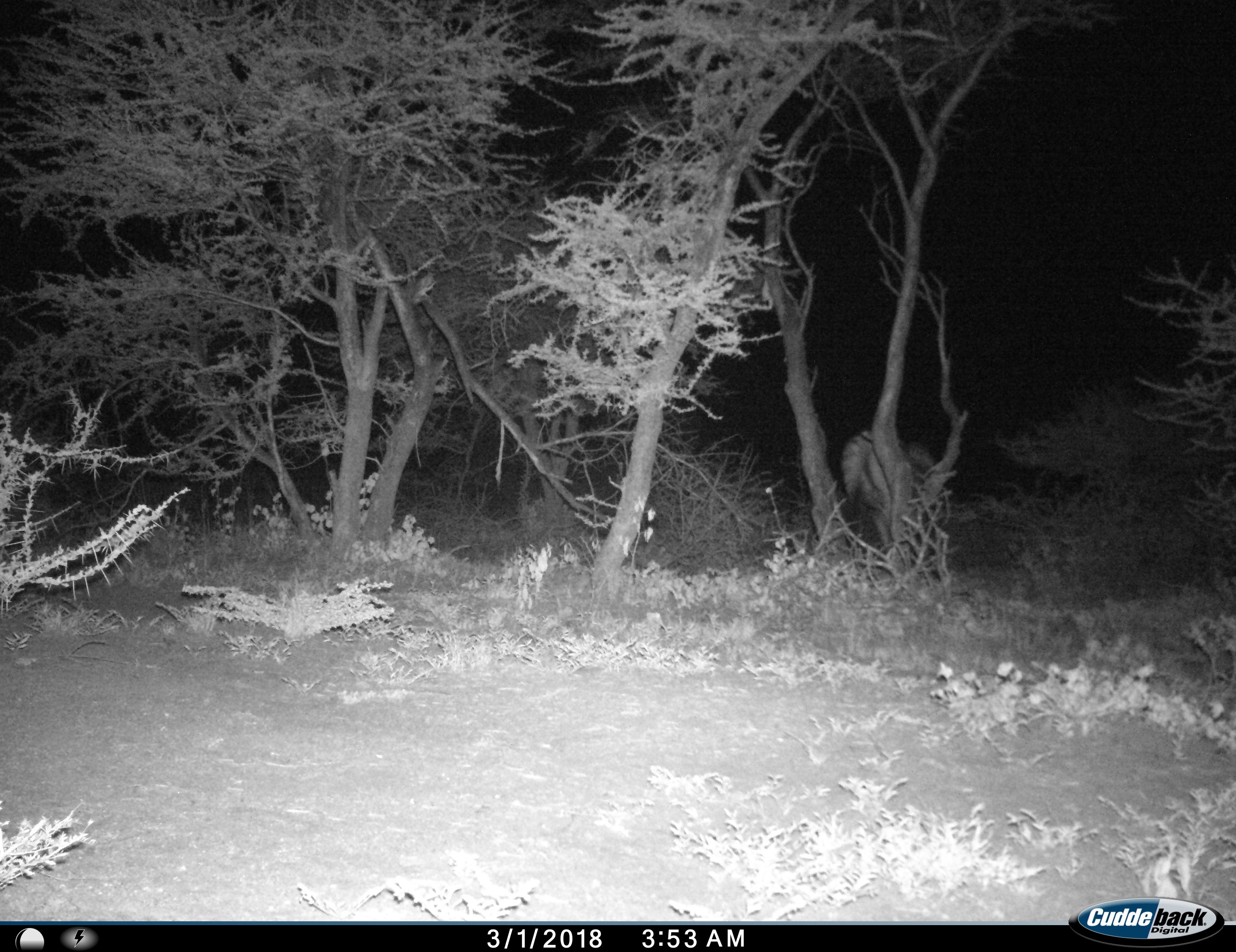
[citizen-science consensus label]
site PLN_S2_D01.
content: unidentified animal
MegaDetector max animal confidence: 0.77